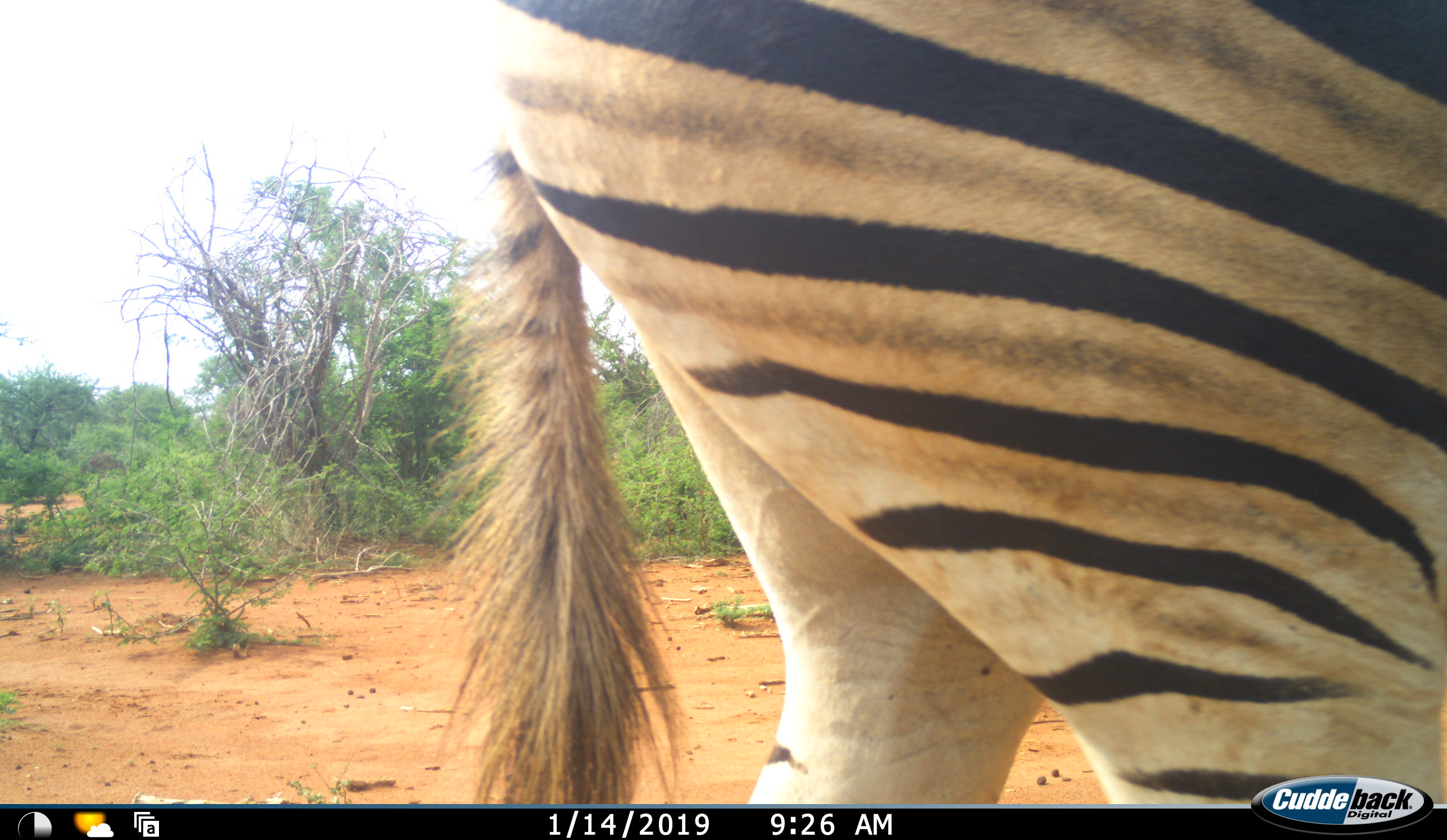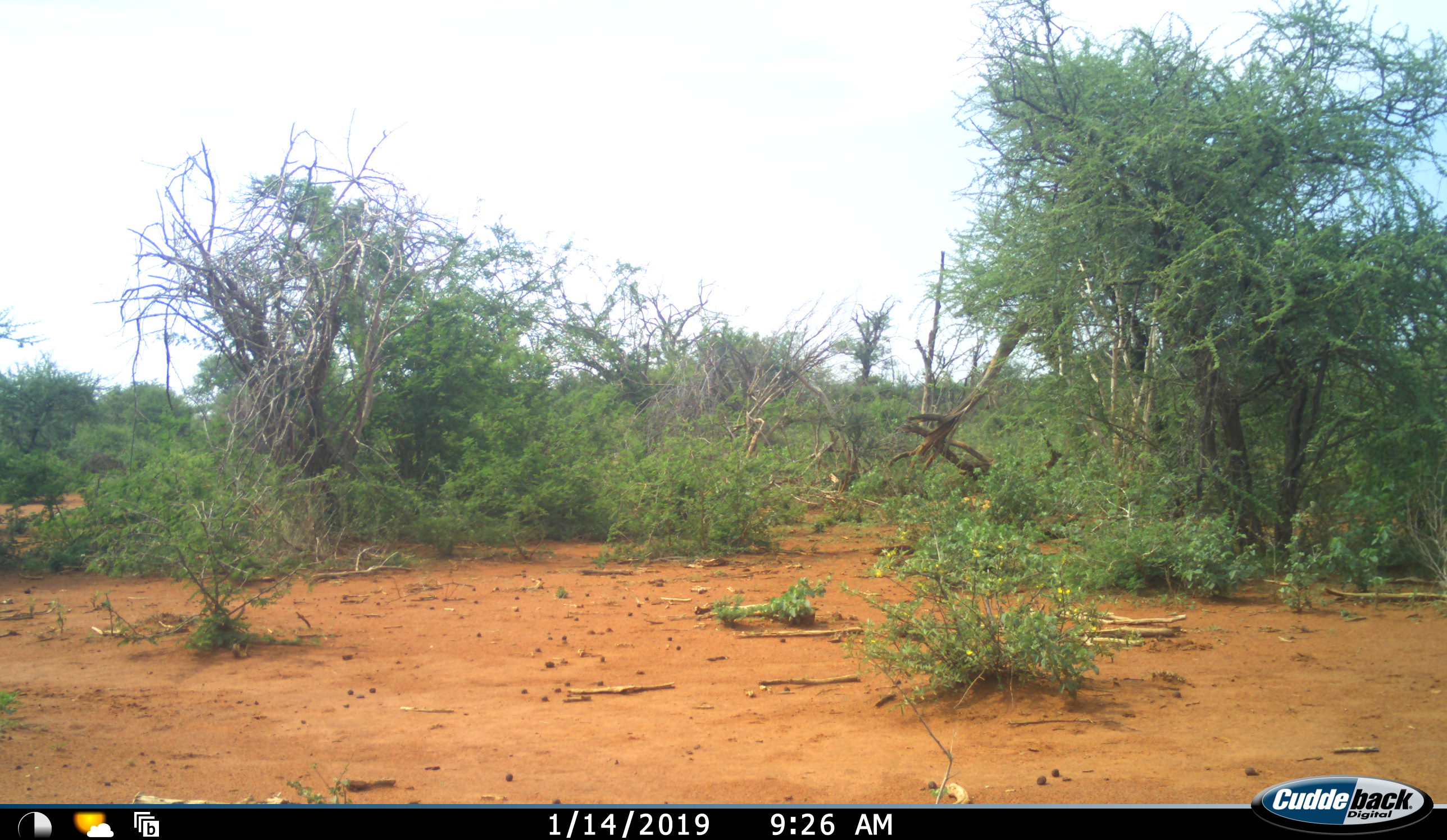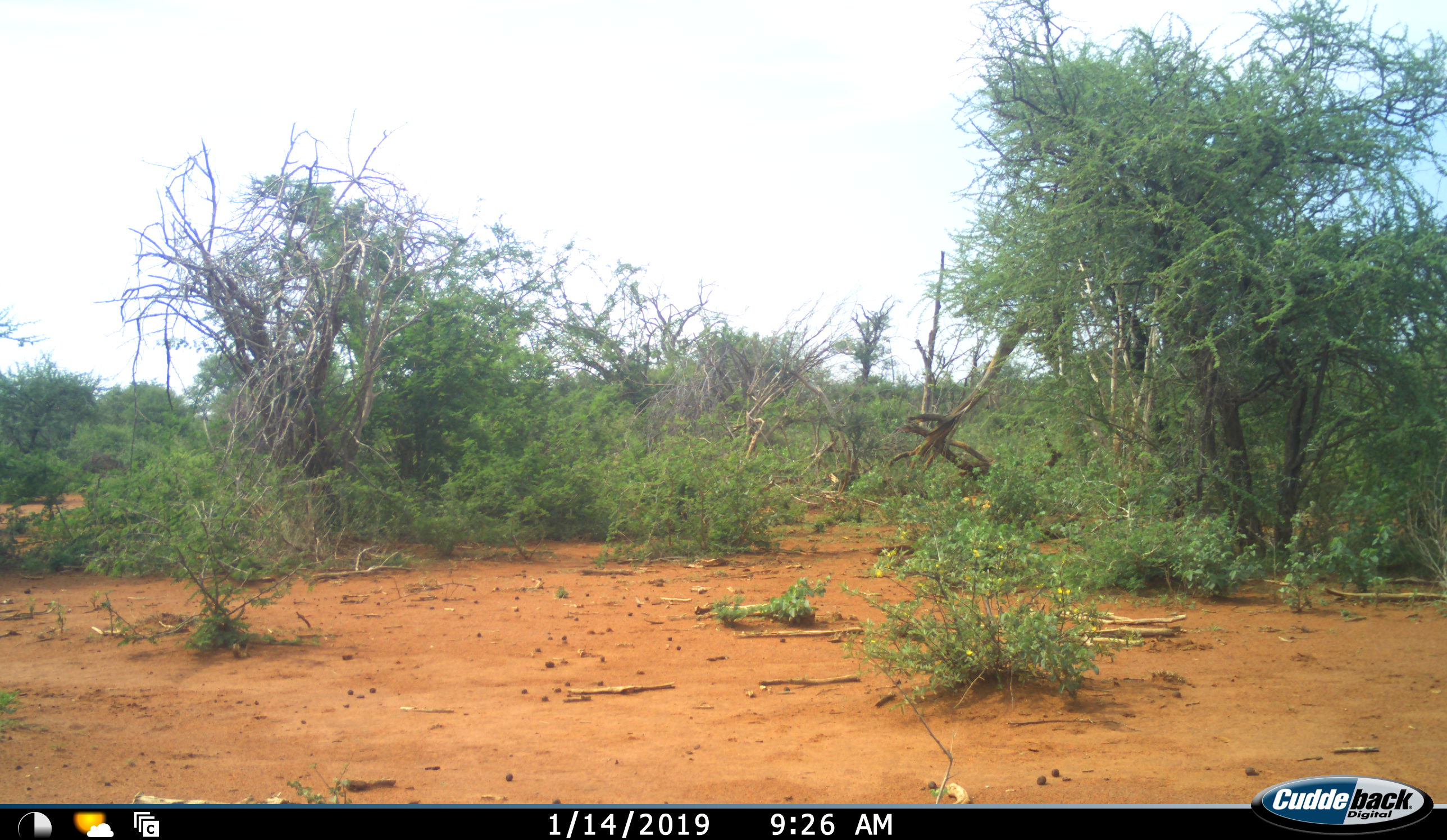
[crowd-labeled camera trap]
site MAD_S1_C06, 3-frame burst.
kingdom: Animalia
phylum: Chordata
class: Mammalia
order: Perissodactyla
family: Equidae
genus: Equus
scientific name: Equus quagga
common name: plains zebra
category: zebraplains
Zebraplains (plains zebra) (Equus quagga), count 1. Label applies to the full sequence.